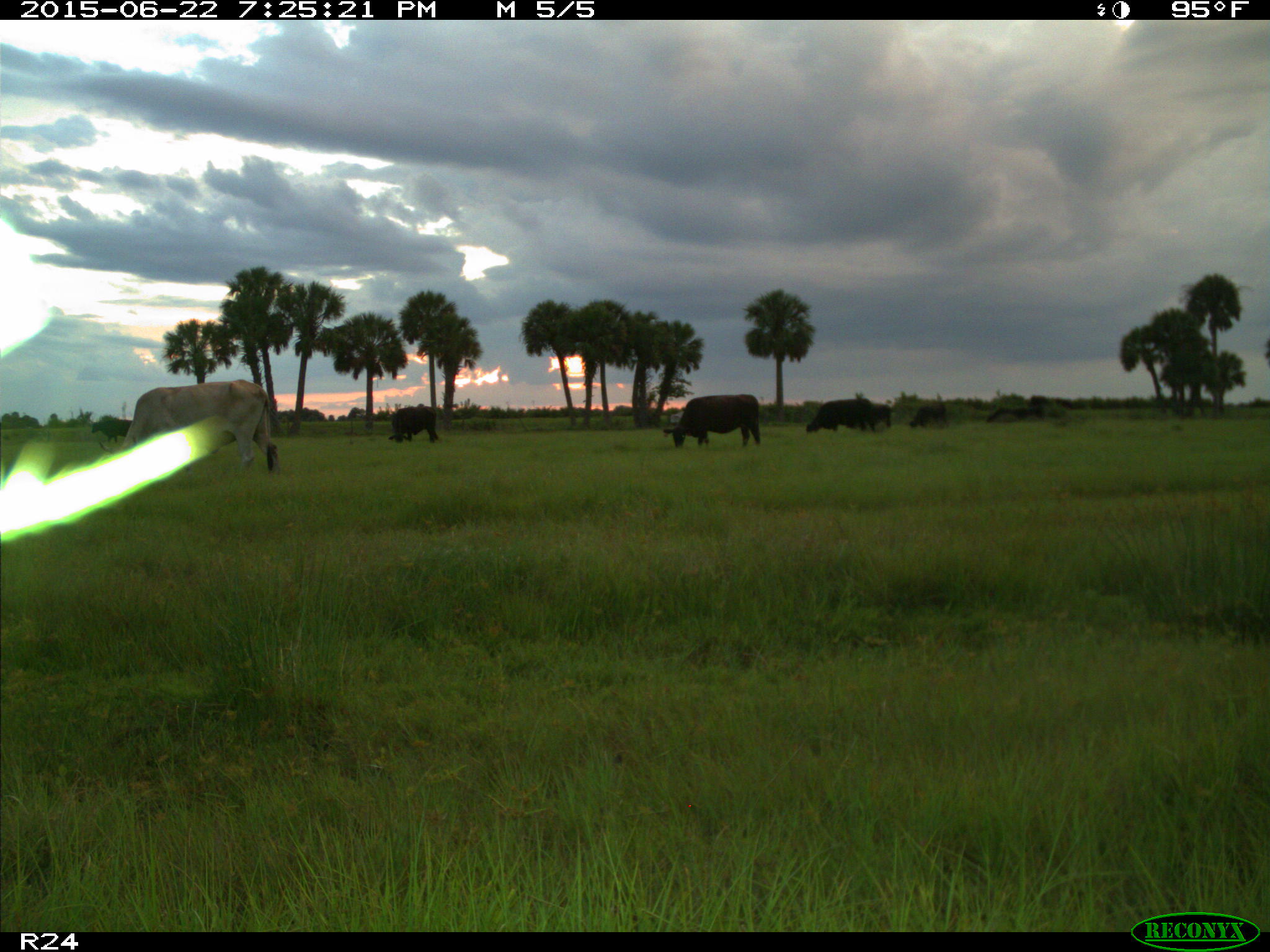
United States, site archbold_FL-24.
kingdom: Animalia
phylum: Chordata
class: Mammalia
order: Artiodactyla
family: Bovidae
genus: Bos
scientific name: Bos taurus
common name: domestic cow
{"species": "Bos taurus (domestic cow)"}